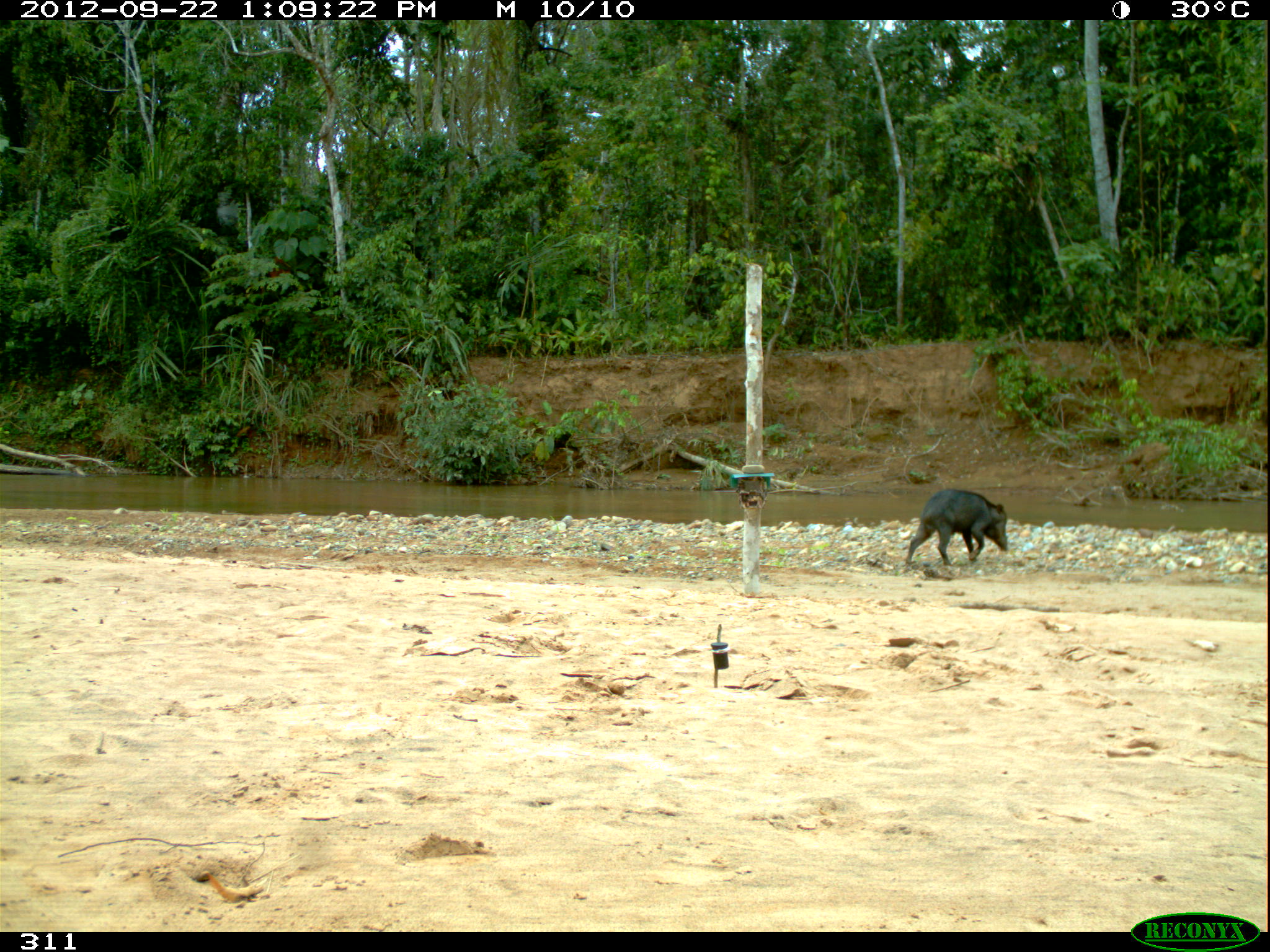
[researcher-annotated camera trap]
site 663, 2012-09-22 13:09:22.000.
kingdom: Animalia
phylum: Chordata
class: Mammalia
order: Artiodactyla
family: Tayassuidae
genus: Tayassu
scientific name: Tayassu pecari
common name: white-lipped peccary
Tayassu pecari (white-lipped peccary).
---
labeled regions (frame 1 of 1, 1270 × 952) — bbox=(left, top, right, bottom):
tayassu pecari: bbox=(904, 488, 1009, 565)